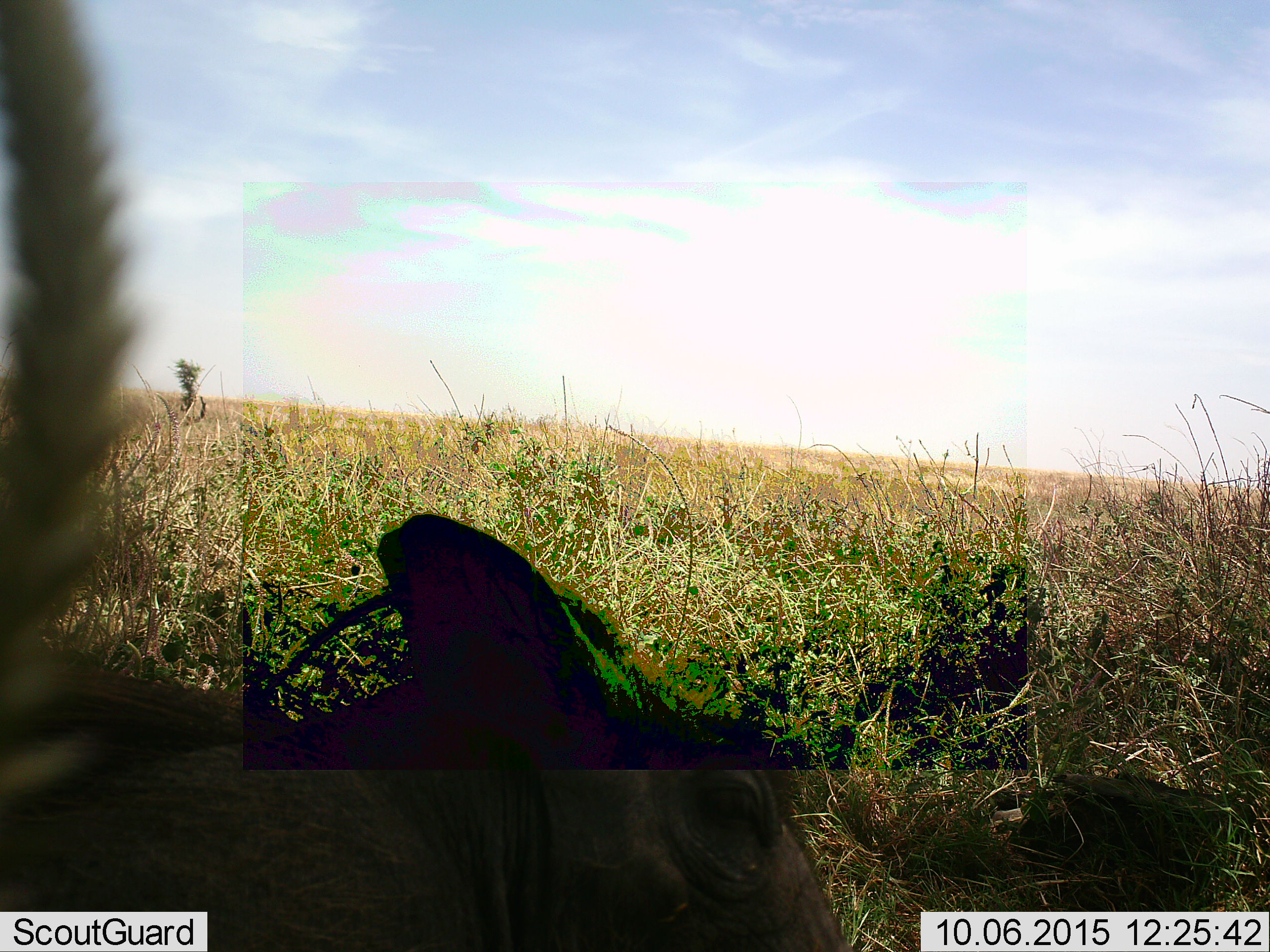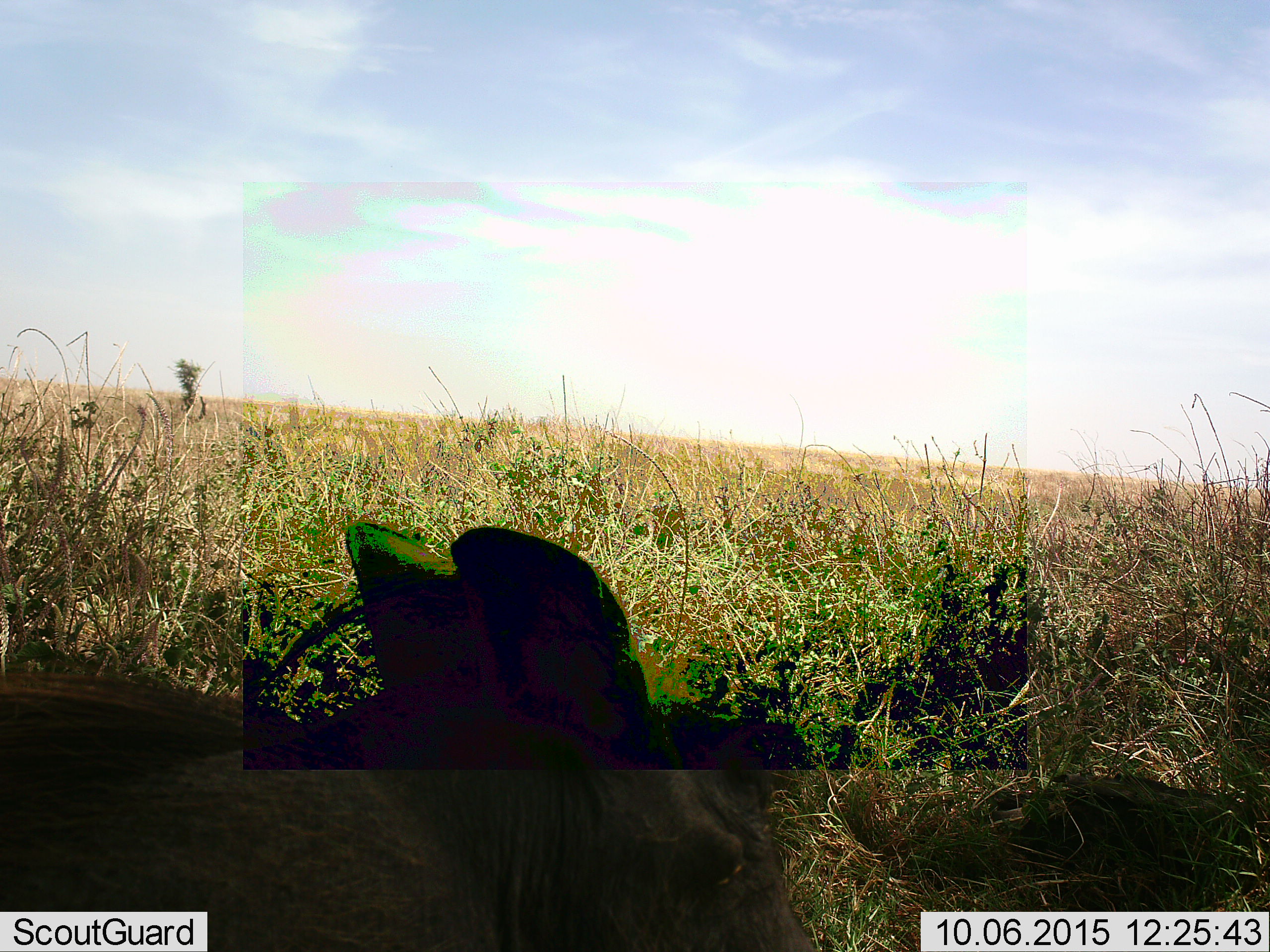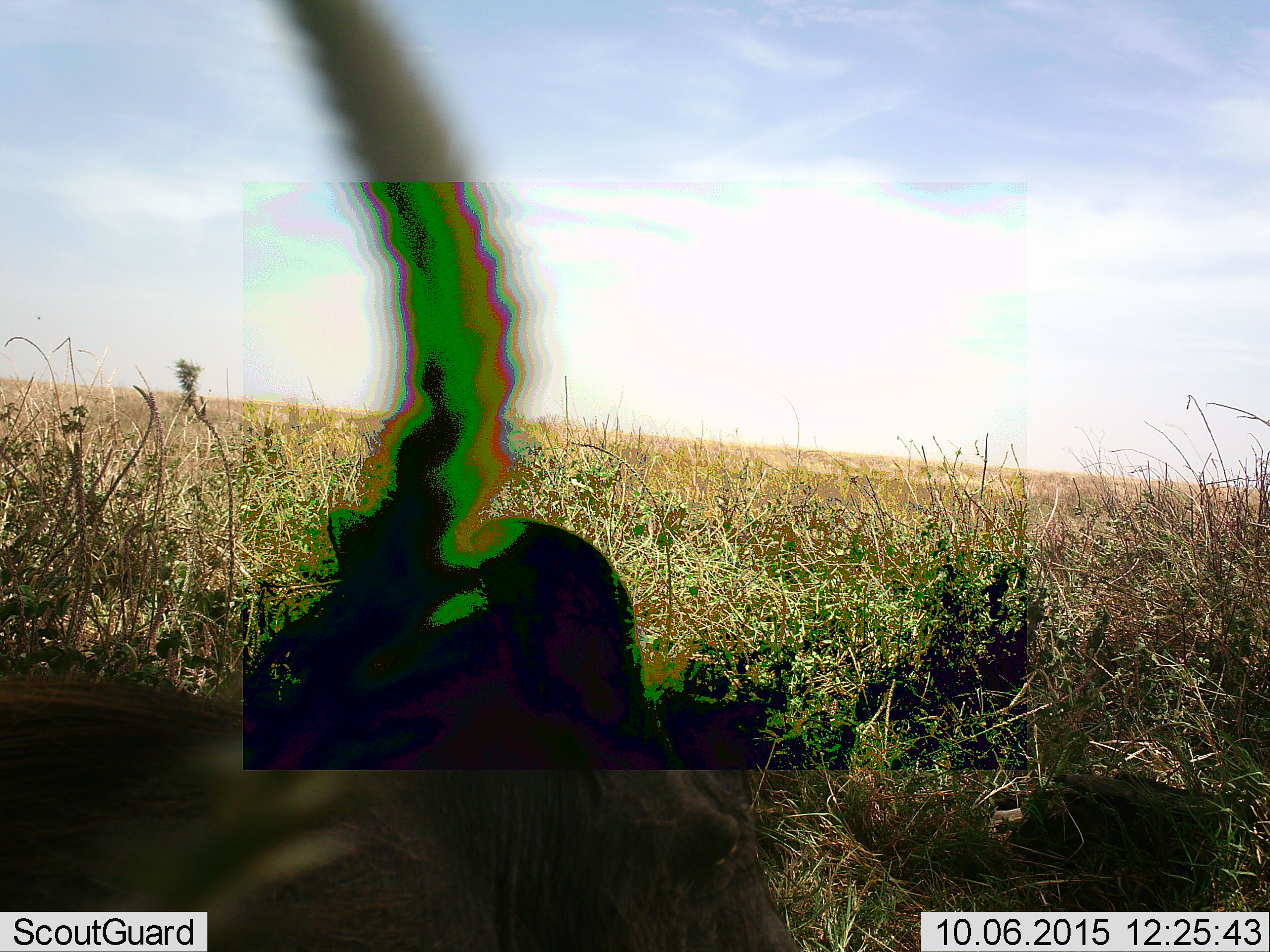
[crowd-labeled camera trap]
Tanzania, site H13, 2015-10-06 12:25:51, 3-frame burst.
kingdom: Animalia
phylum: Chordata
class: Mammalia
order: Artiodactyla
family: Suidae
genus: Phacochoerus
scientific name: Phacochoerus africanus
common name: warthog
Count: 1.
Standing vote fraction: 57%.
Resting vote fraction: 29%.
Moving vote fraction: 14%.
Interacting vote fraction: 0%.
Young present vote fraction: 0%.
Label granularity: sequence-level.